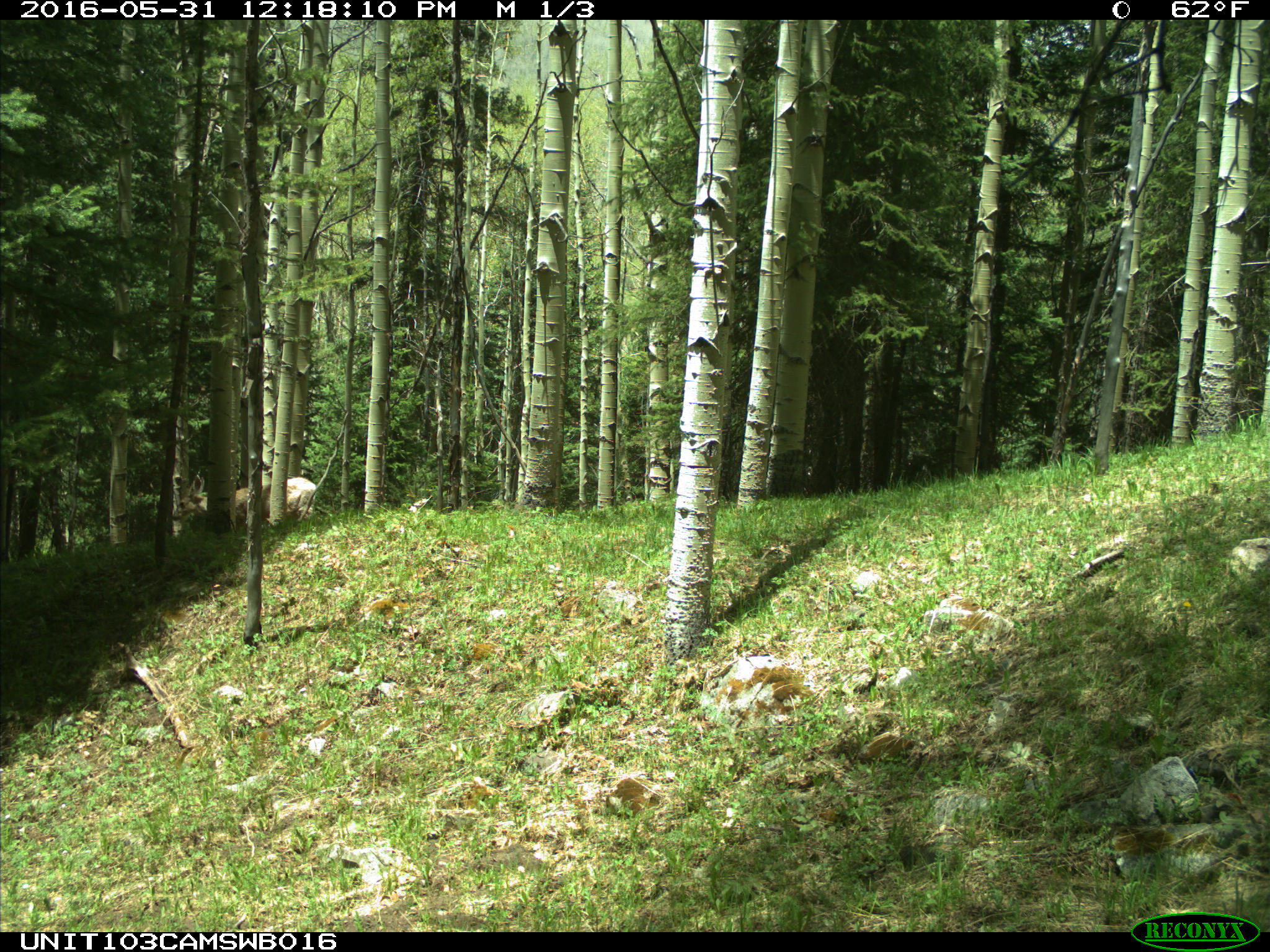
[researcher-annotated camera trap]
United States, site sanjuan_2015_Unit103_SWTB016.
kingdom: Animalia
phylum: Chordata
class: Mammalia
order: Artiodactyla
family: Cervidae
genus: Odocoileus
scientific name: Odocoileus hemionus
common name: mule deer